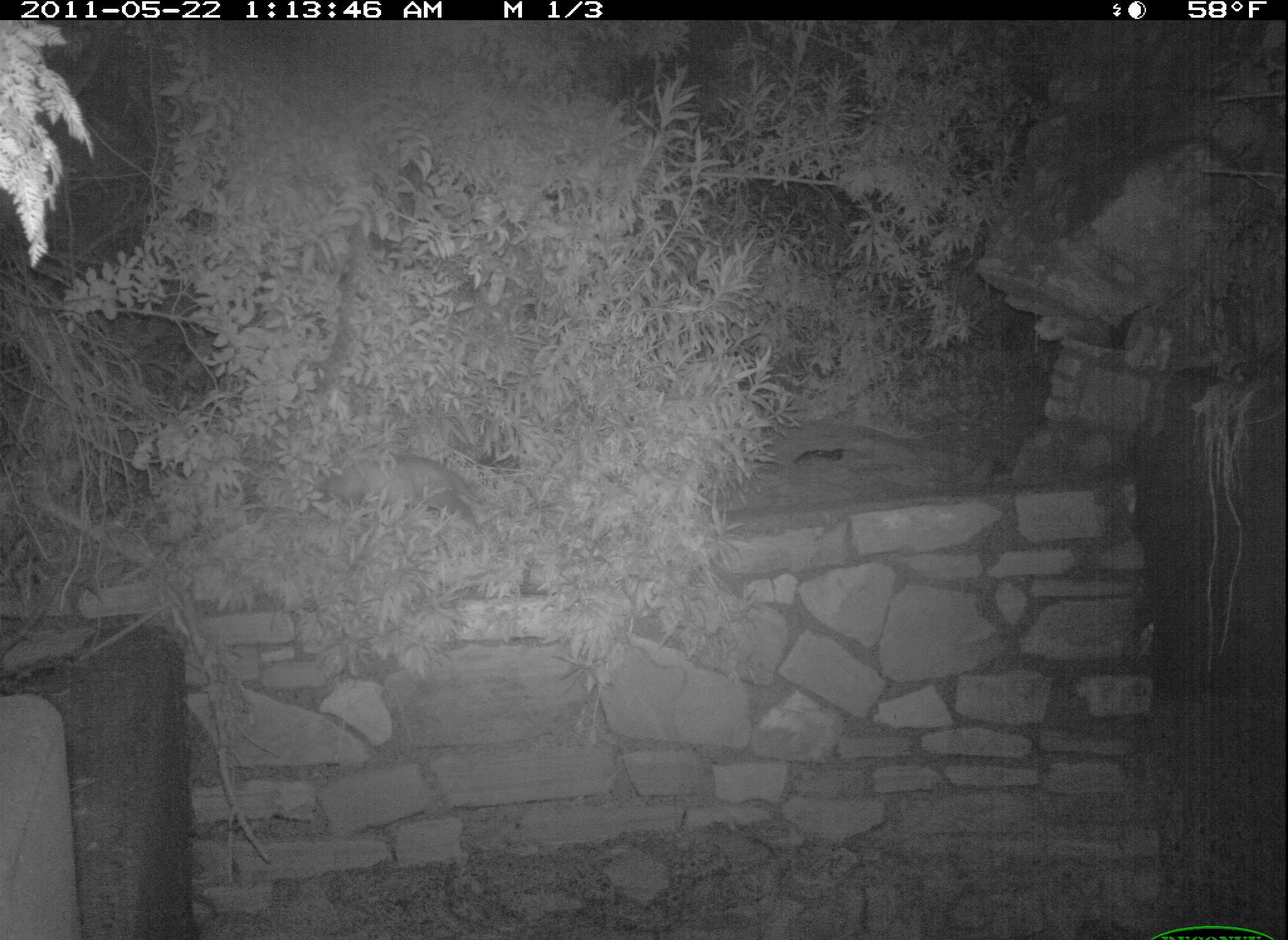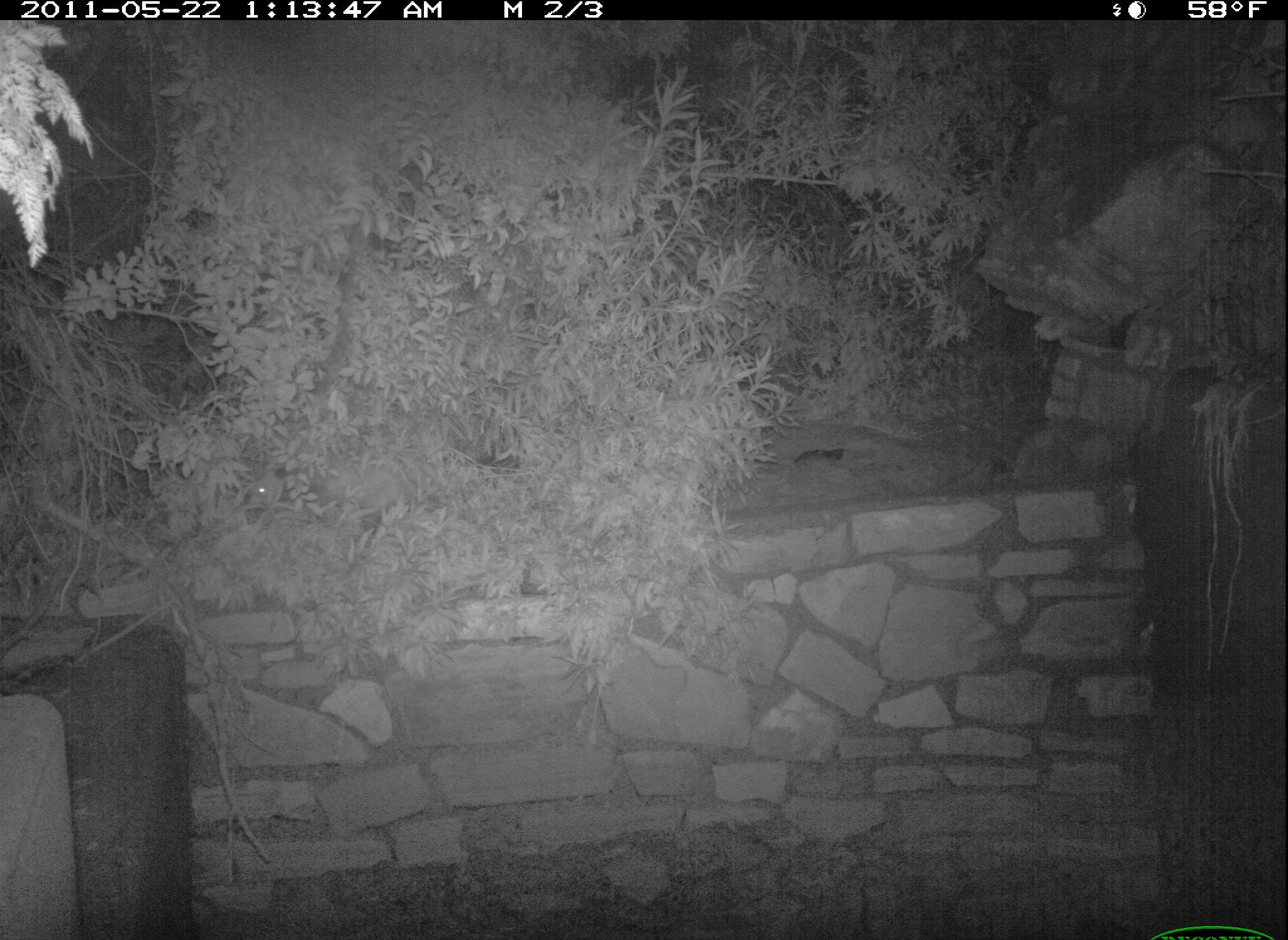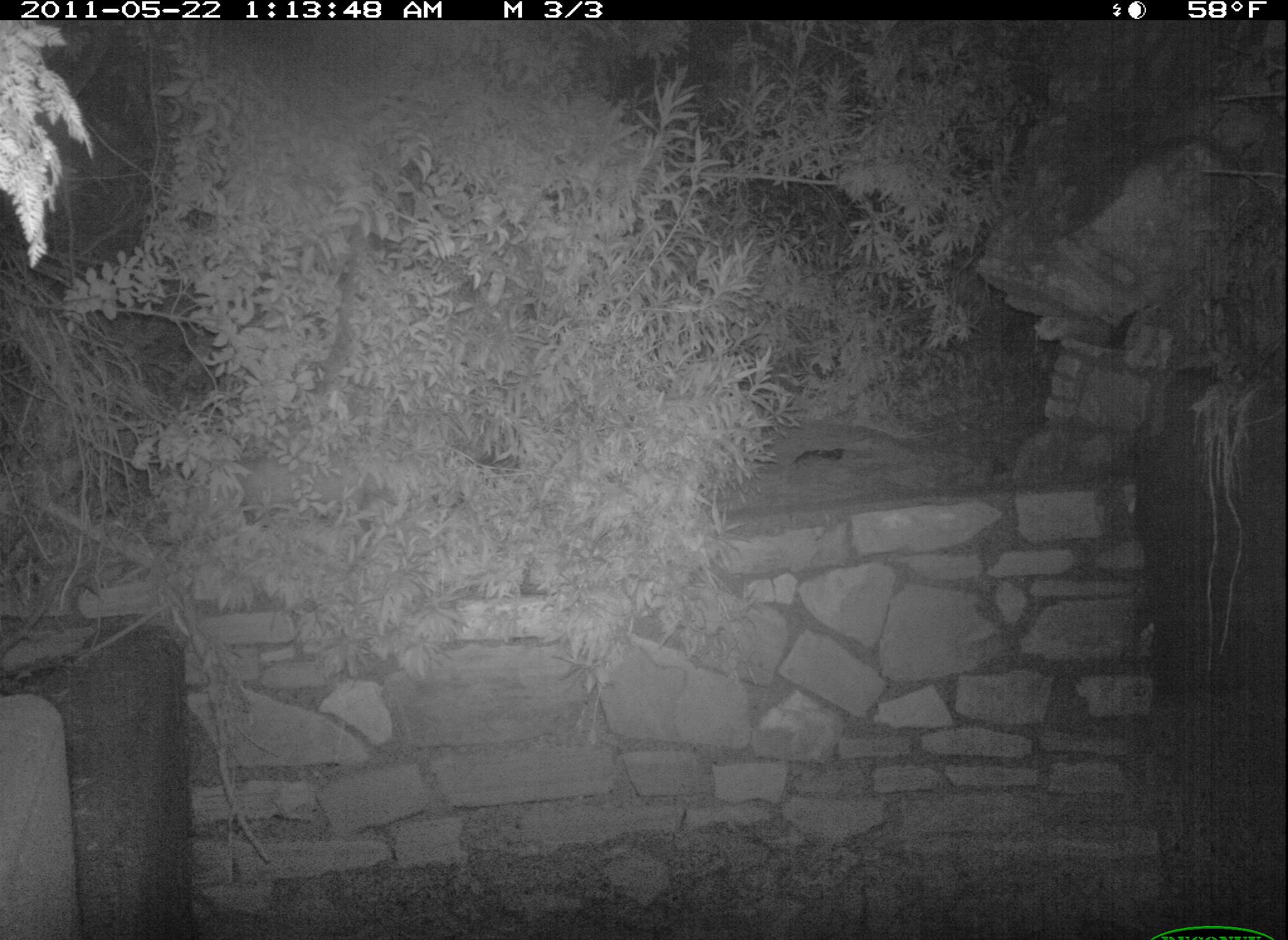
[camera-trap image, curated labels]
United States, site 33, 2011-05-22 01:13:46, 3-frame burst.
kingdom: Animalia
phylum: Chordata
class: Mammalia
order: Didelphimorphia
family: Didelphidae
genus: Didelphis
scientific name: Didelphis virginiana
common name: virginia opossum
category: opossum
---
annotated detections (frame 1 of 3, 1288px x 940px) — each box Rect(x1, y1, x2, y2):
opossum: Rect(304, 440, 499, 538)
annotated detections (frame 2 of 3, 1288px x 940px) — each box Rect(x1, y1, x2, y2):
opossum: Rect(240, 445, 428, 543)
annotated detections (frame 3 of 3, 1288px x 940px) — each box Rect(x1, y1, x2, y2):
opossum: Rect(185, 430, 412, 559)